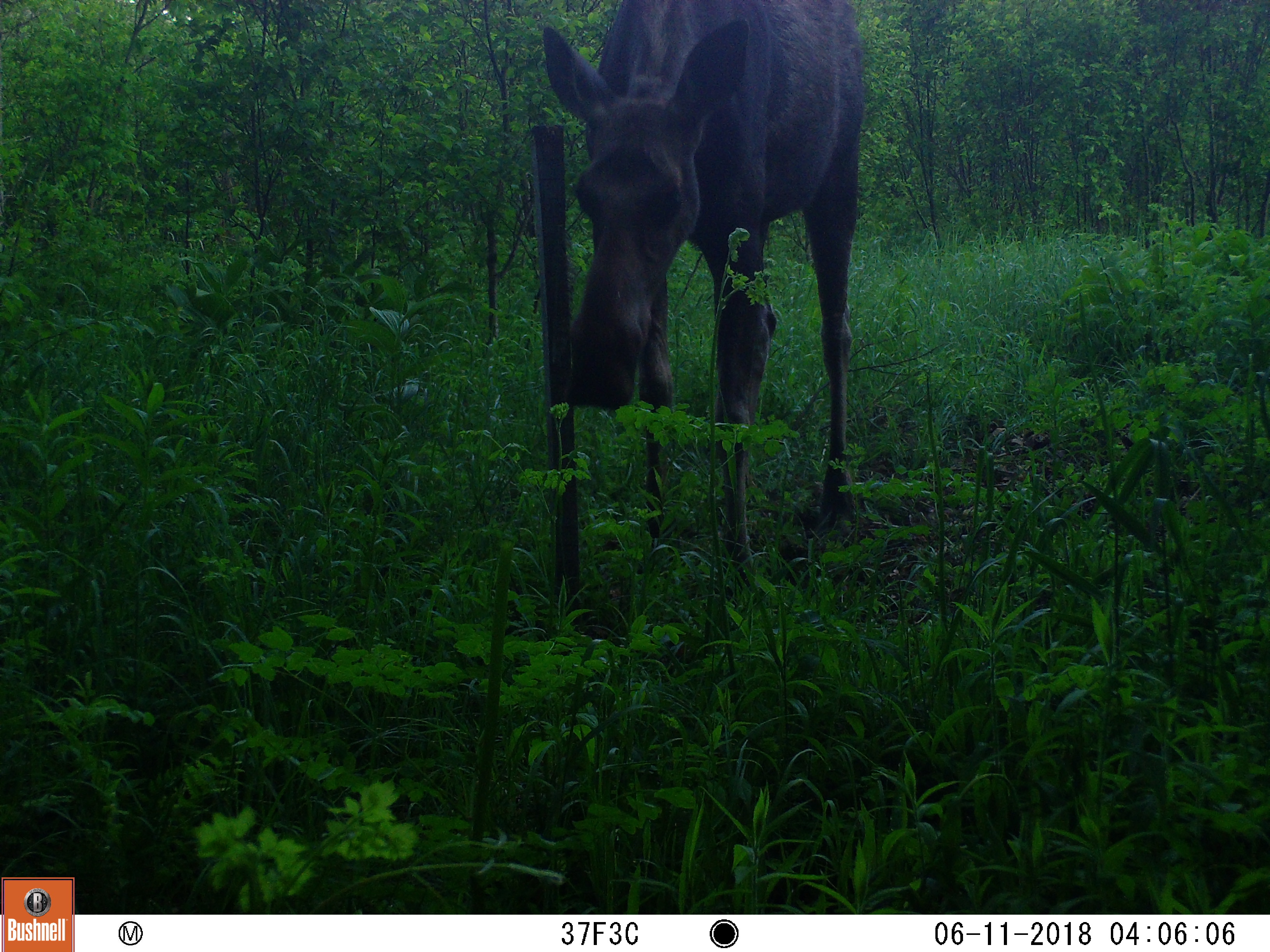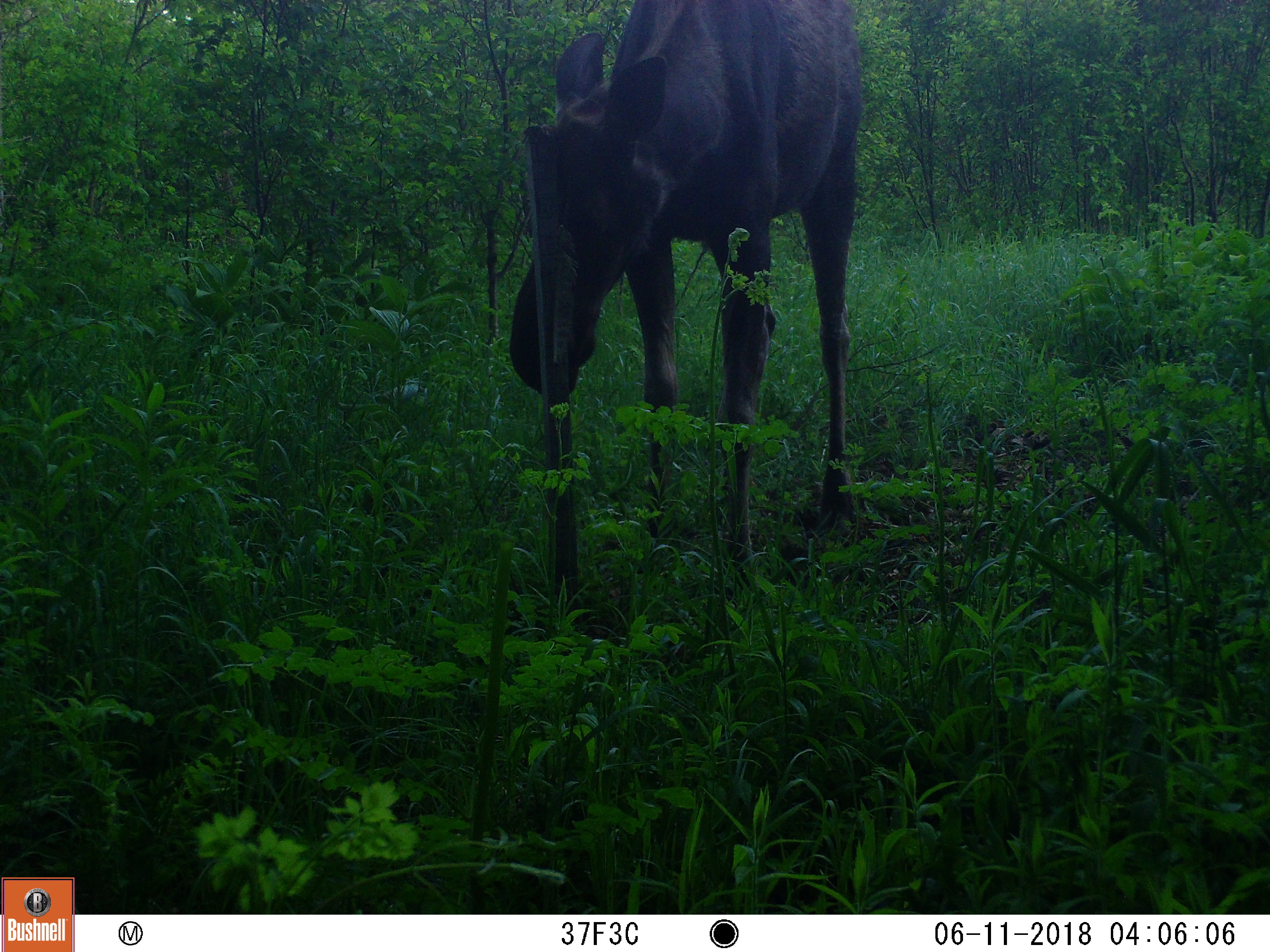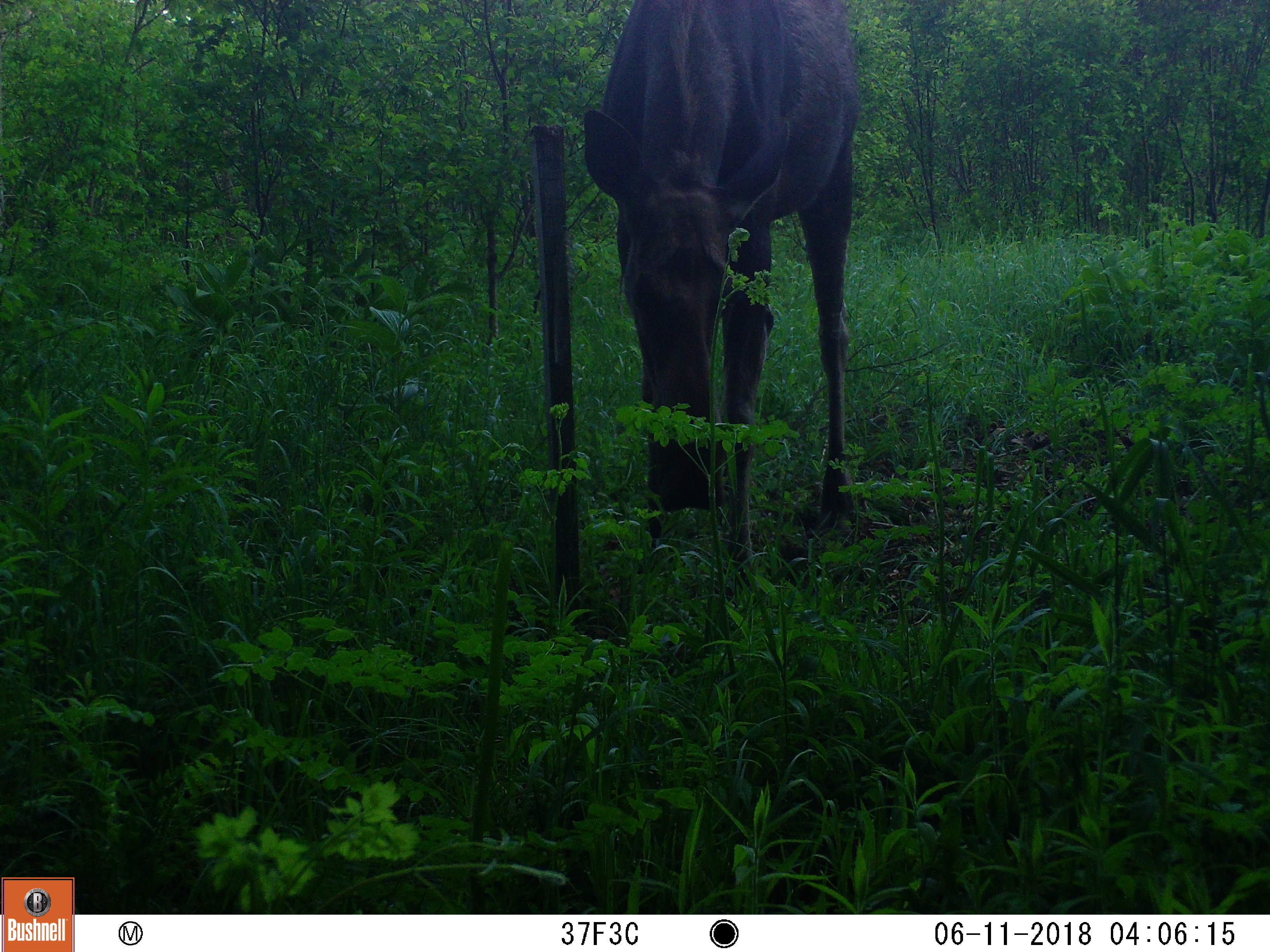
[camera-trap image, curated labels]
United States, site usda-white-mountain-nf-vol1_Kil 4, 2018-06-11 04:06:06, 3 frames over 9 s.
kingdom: Animalia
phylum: Chordata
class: Mammalia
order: Artiodactyla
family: Cervidae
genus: Alces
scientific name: Alces alces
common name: moose